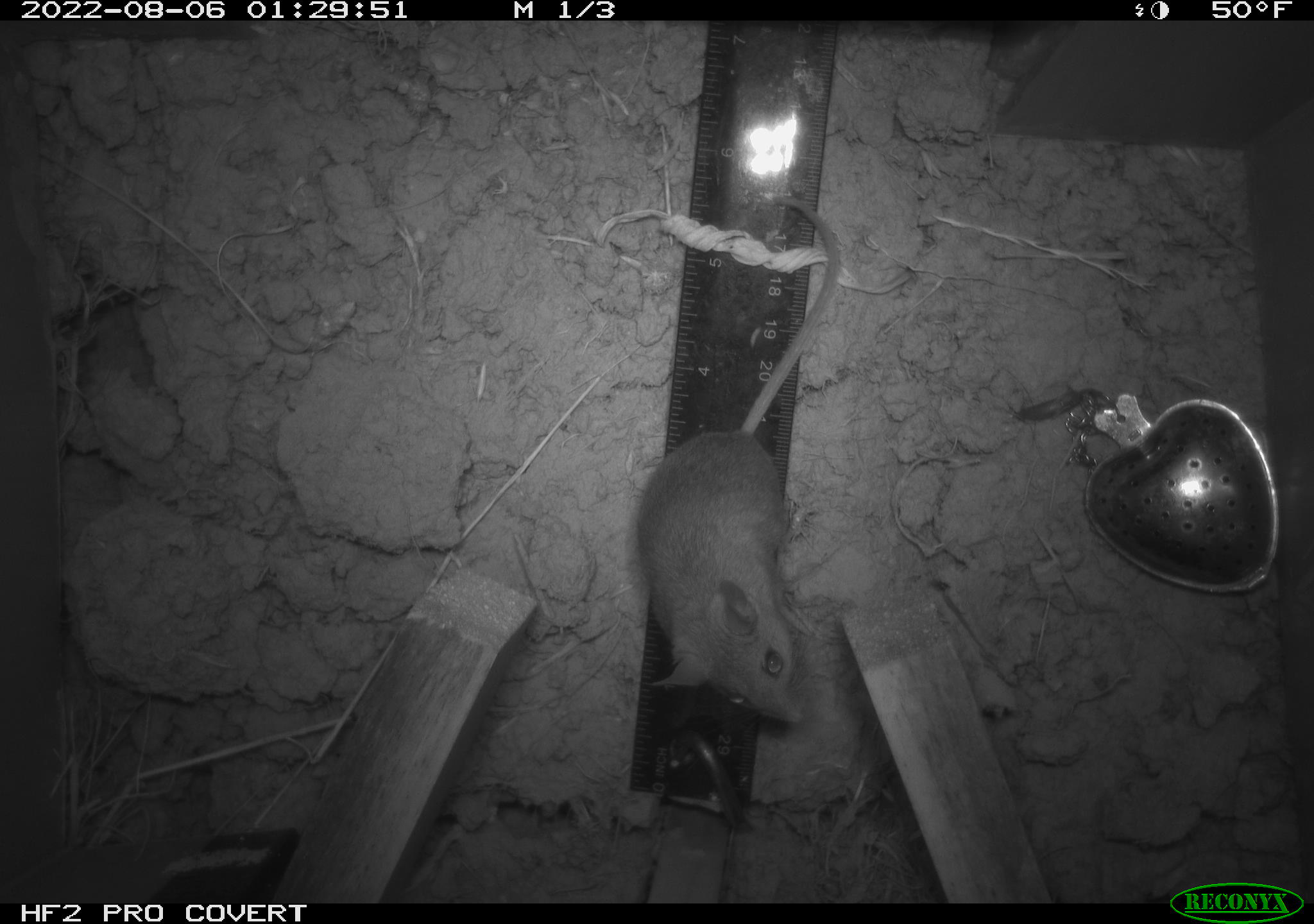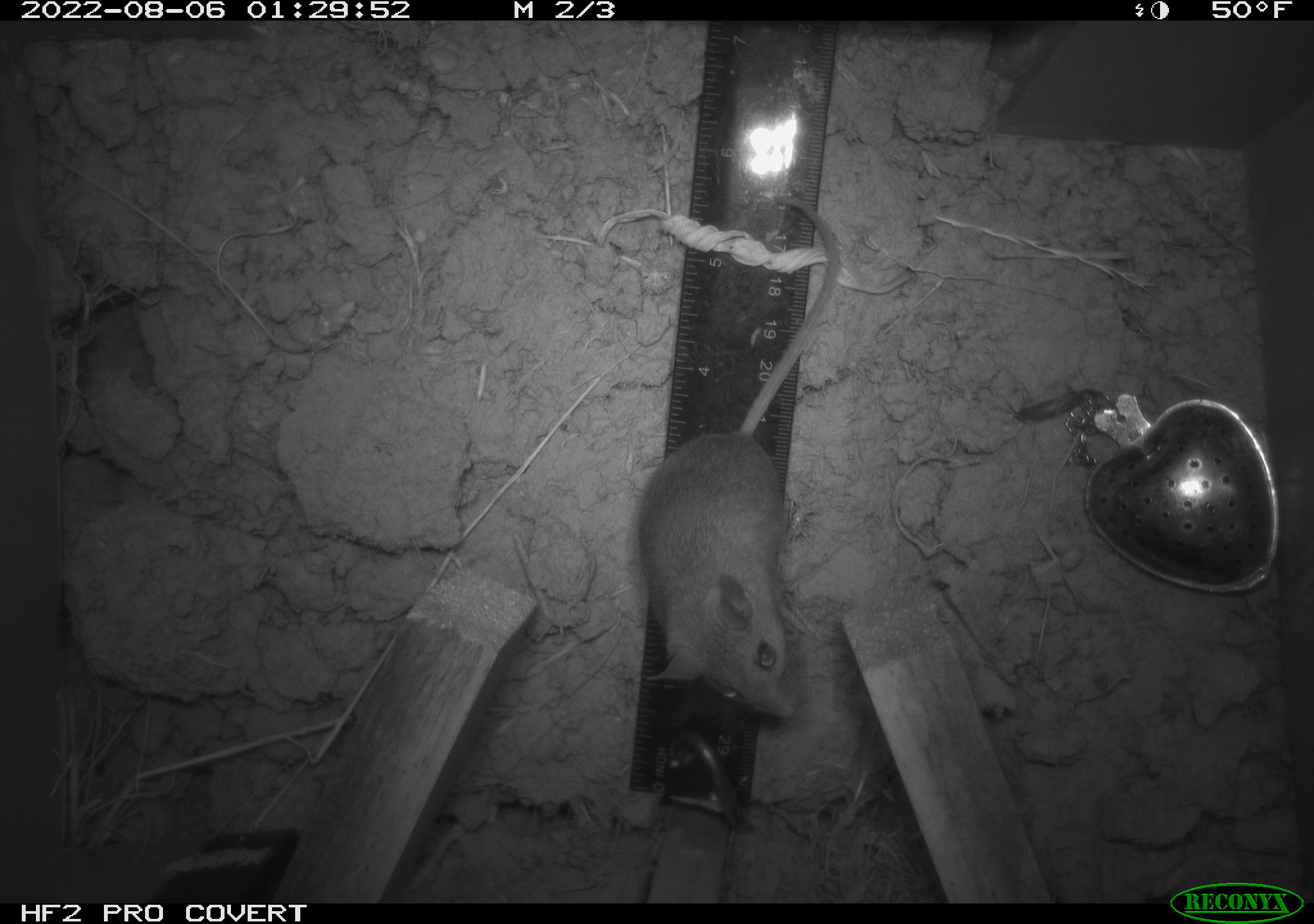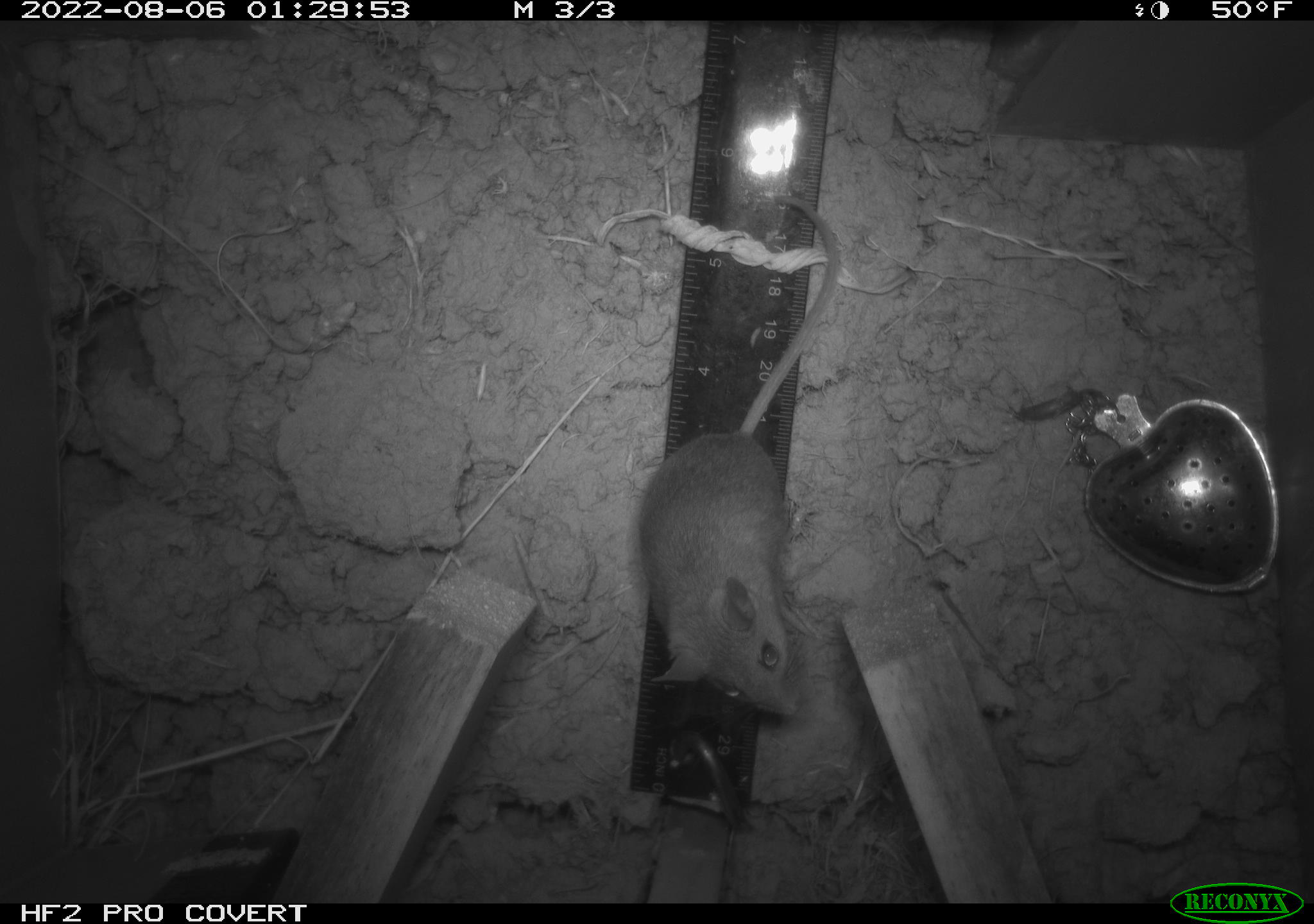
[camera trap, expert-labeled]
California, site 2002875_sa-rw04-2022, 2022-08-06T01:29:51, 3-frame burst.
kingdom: Animalia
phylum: Chordata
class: Mammalia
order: Rodentia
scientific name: Rodentia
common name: mouse species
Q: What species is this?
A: Mouse species (Rodentia).